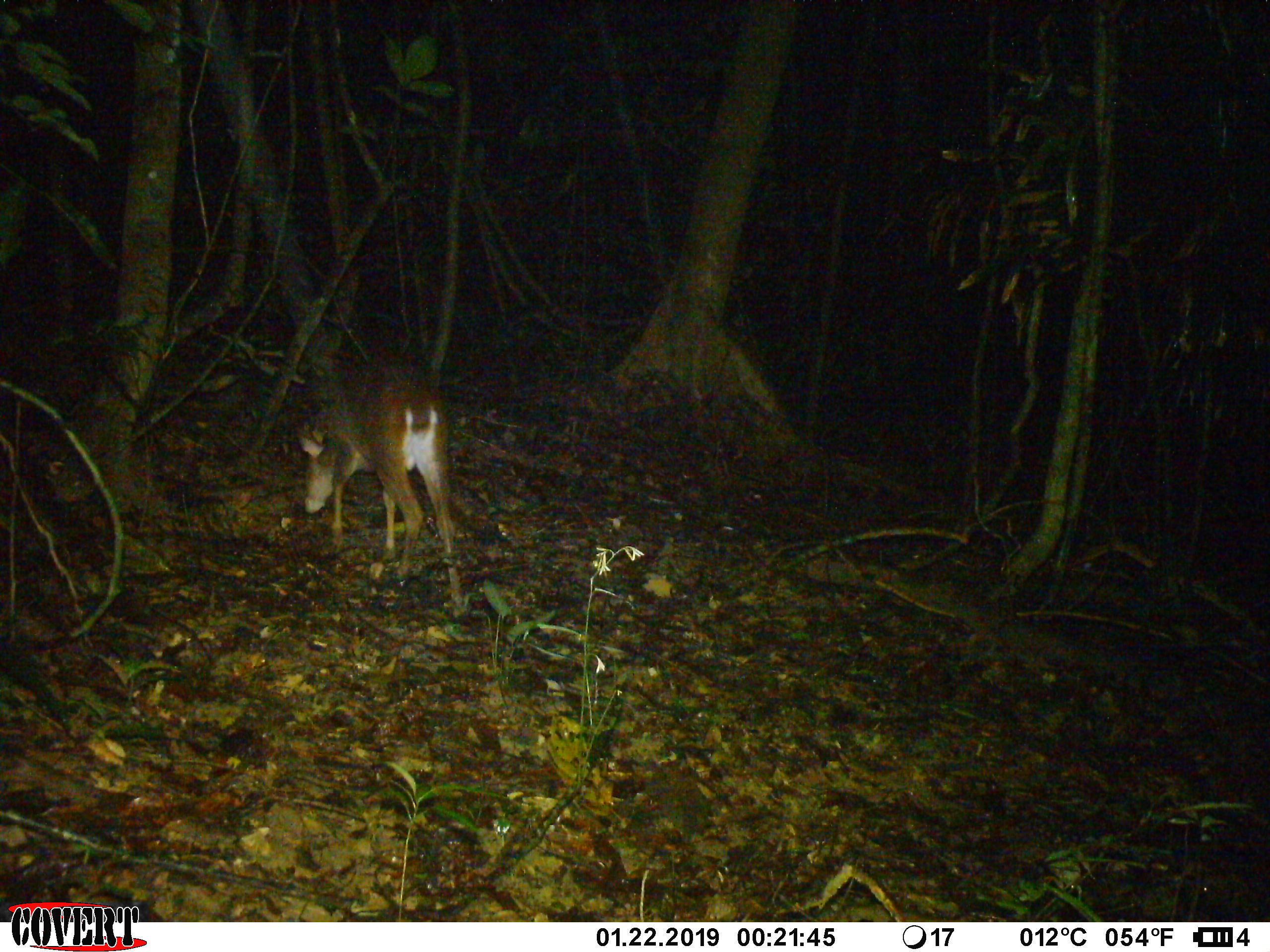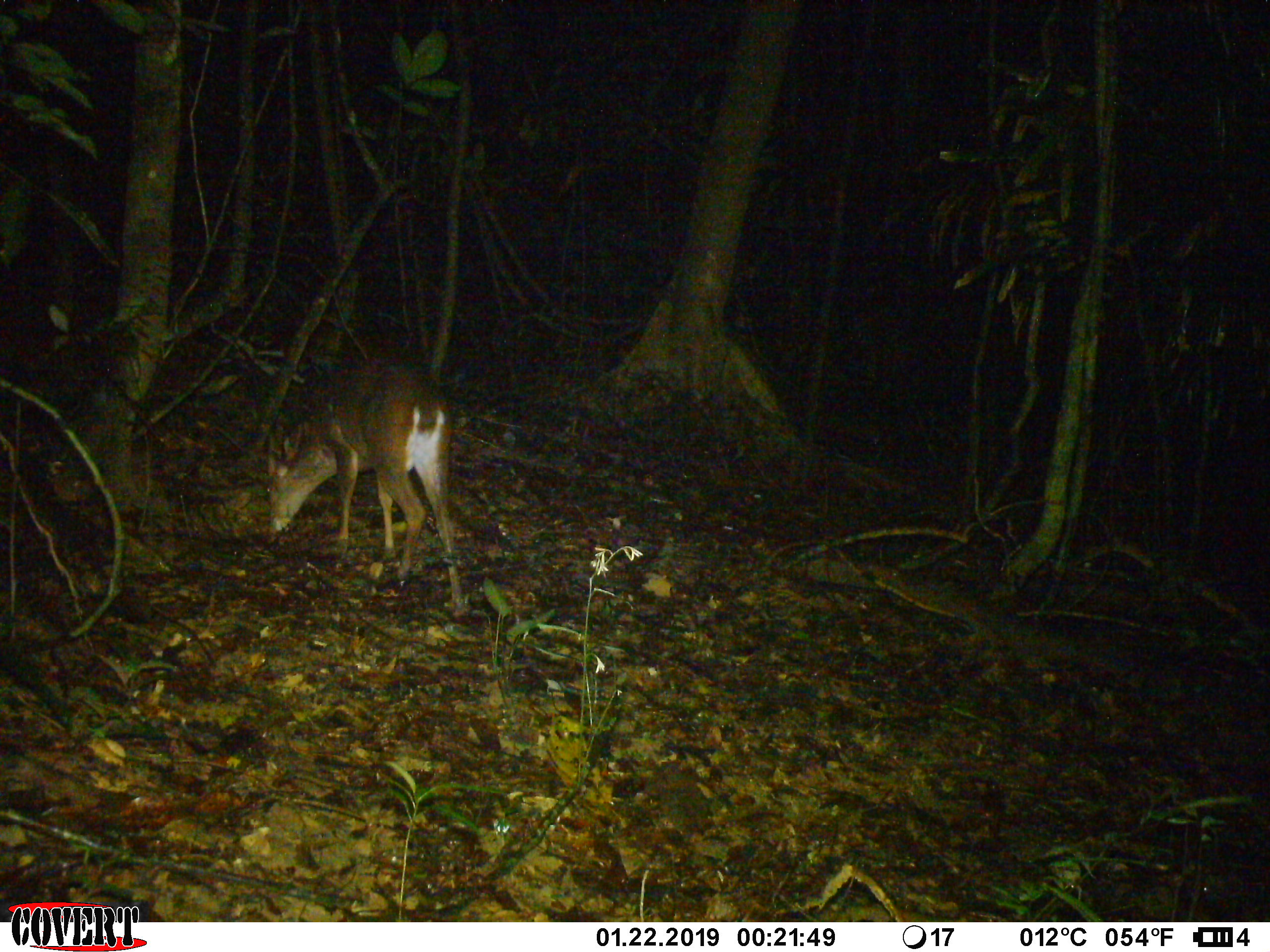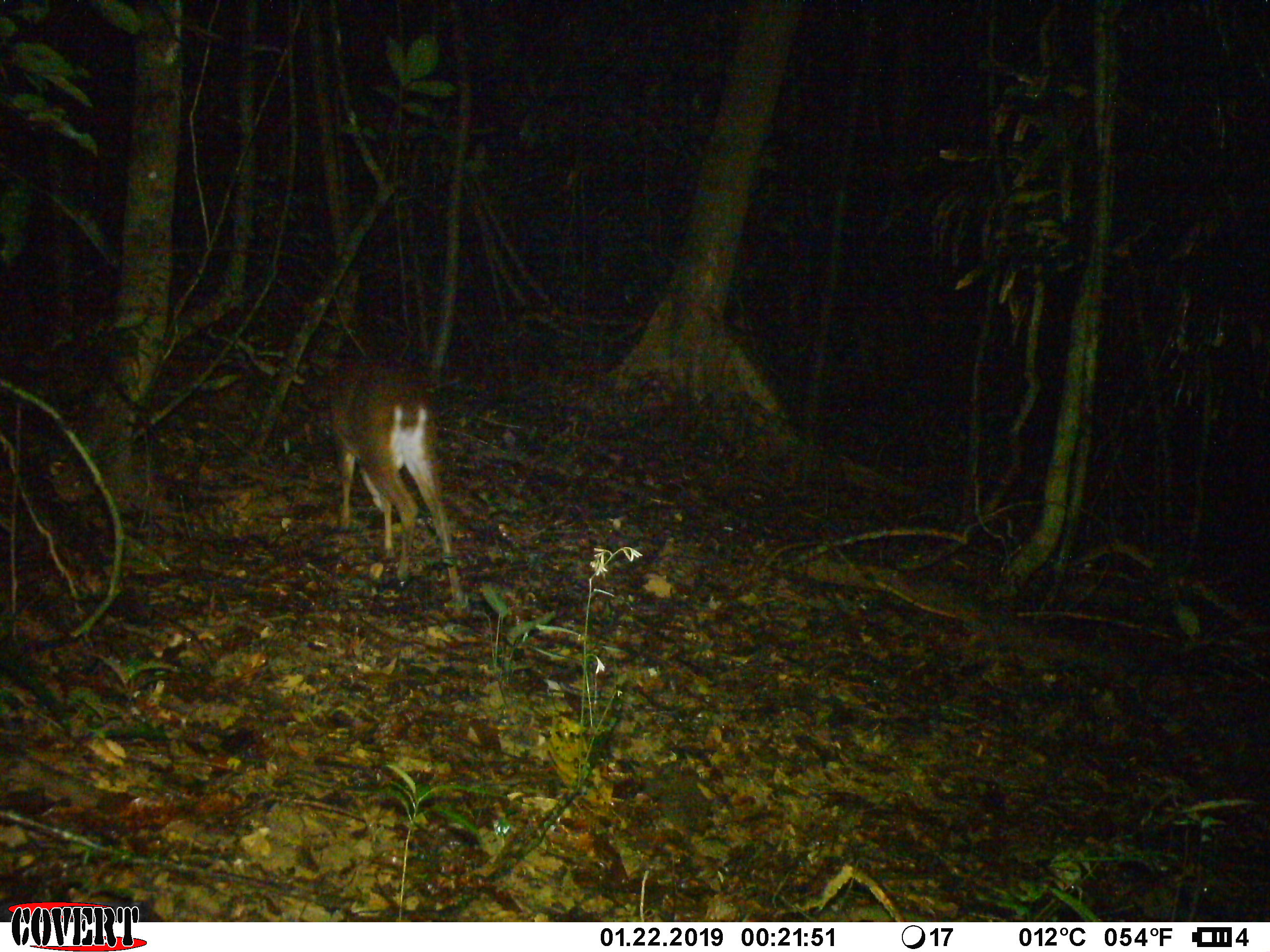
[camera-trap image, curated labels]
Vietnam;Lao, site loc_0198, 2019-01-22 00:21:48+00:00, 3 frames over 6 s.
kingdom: Animalia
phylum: Chordata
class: Mammalia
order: Artiodactyla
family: Cervidae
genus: Muntiacus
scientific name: Muntiacus vuquangensis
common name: large-antlered muntjac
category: large antlered muntjac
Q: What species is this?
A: Large antlered muntjac (large-antlered muntjac) (Muntiacus vuquangensis).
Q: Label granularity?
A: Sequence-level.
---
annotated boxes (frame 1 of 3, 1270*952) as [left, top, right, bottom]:
large antlered muntjac: [295, 353, 457, 583]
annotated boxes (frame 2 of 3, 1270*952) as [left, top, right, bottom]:
large antlered muntjac: [263, 367, 463, 617]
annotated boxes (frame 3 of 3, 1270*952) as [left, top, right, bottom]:
large antlered muntjac: [327, 357, 453, 568]